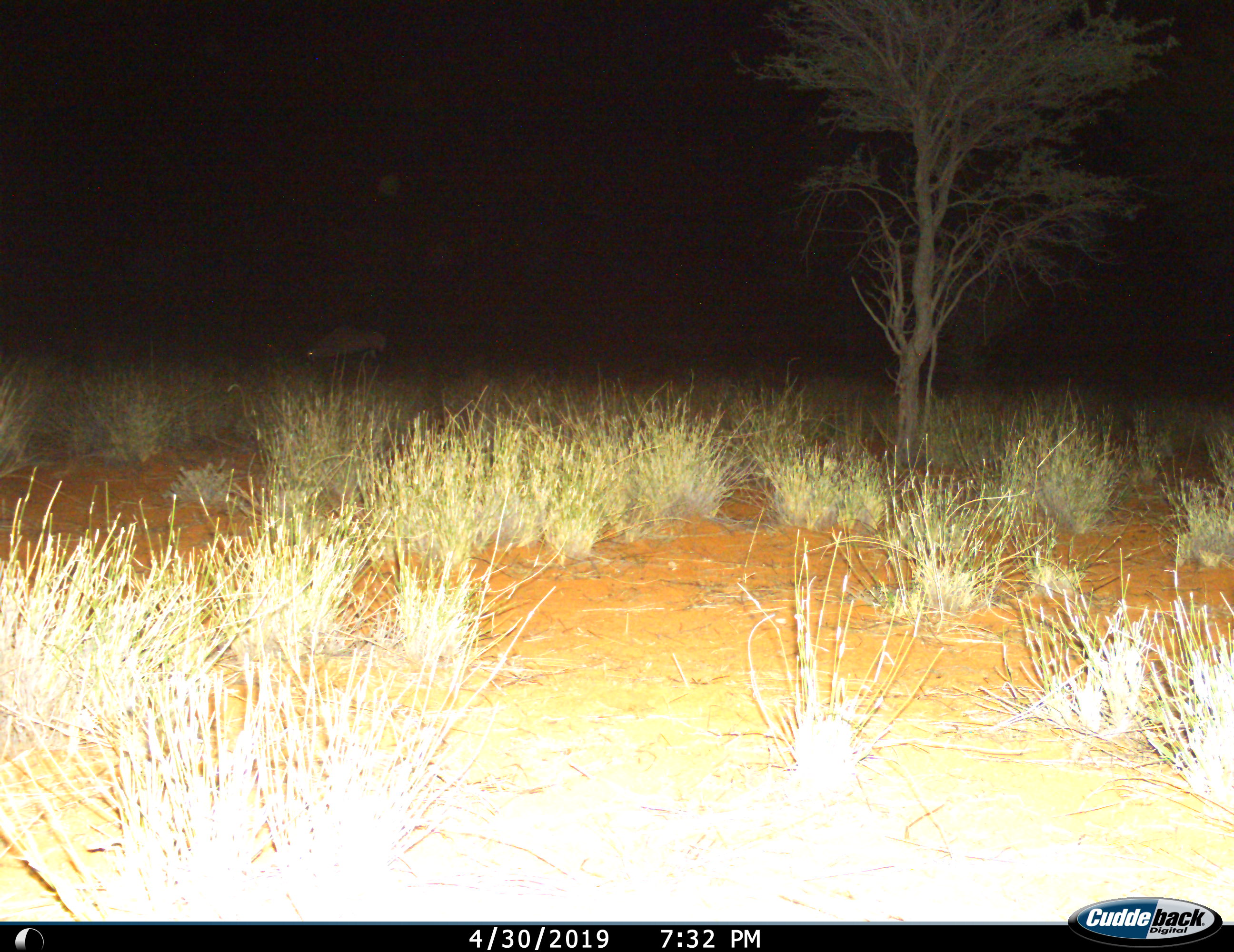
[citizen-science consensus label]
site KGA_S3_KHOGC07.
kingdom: Animalia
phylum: Chordata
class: Mammalia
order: Artiodactyla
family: Bovidae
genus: Oryx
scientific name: Oryx gazella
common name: gemsbok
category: oryx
Oryx (gemsbok) (Oryx gazella), count 1. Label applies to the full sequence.